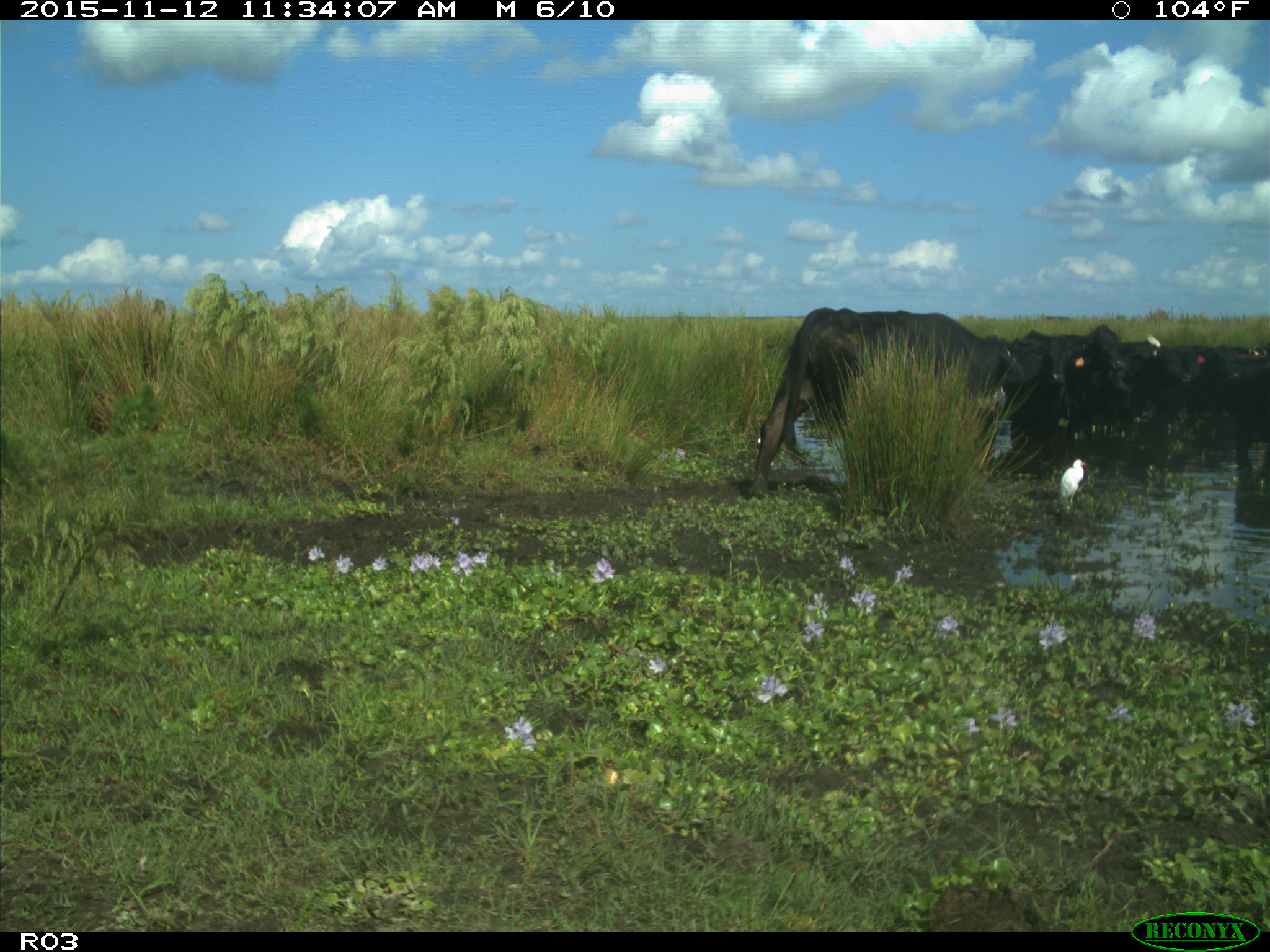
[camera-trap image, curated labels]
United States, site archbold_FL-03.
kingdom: Animalia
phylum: Chordata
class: Mammalia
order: Artiodactyla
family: Bovidae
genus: Bos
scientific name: Bos taurus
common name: domestic cow